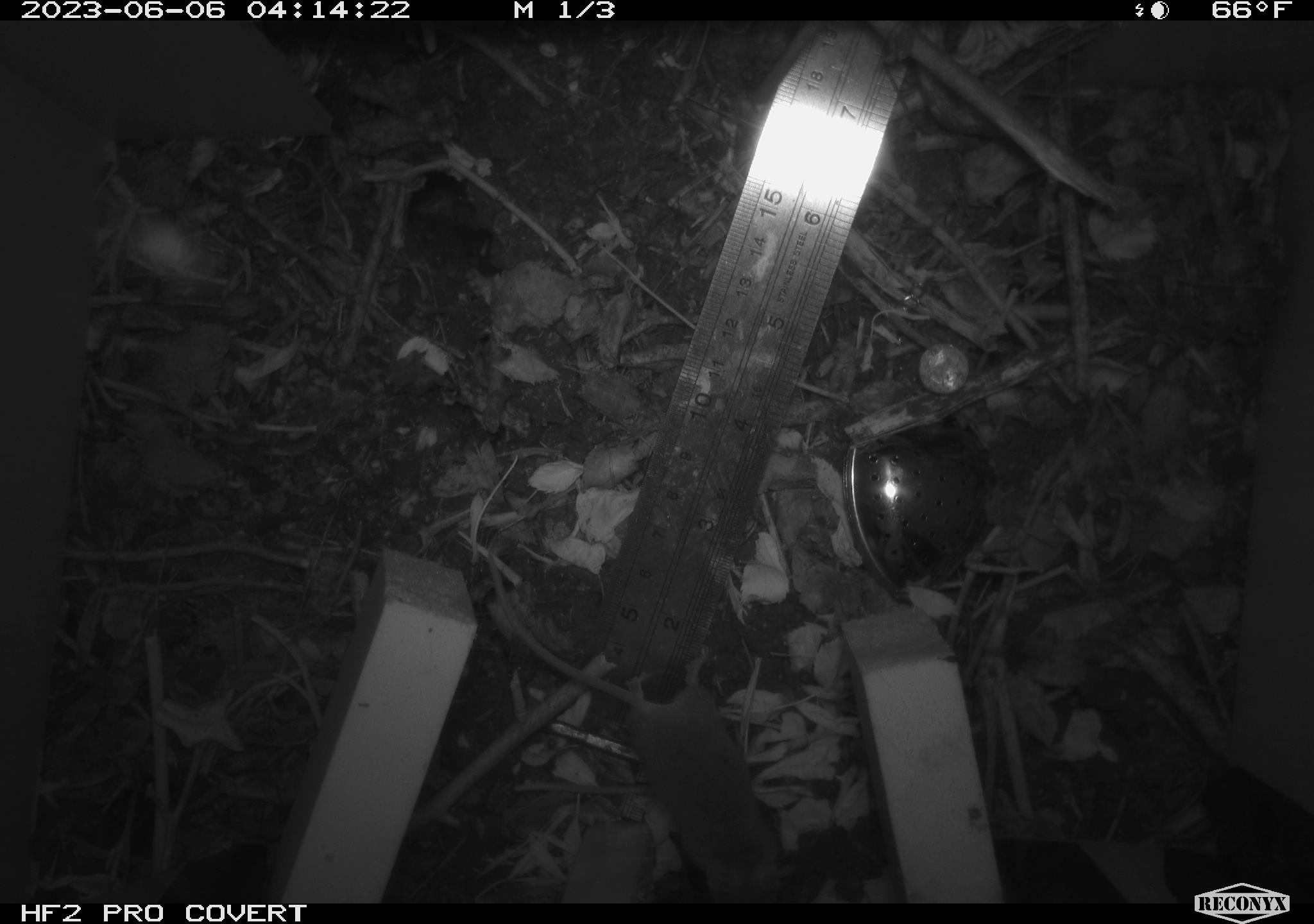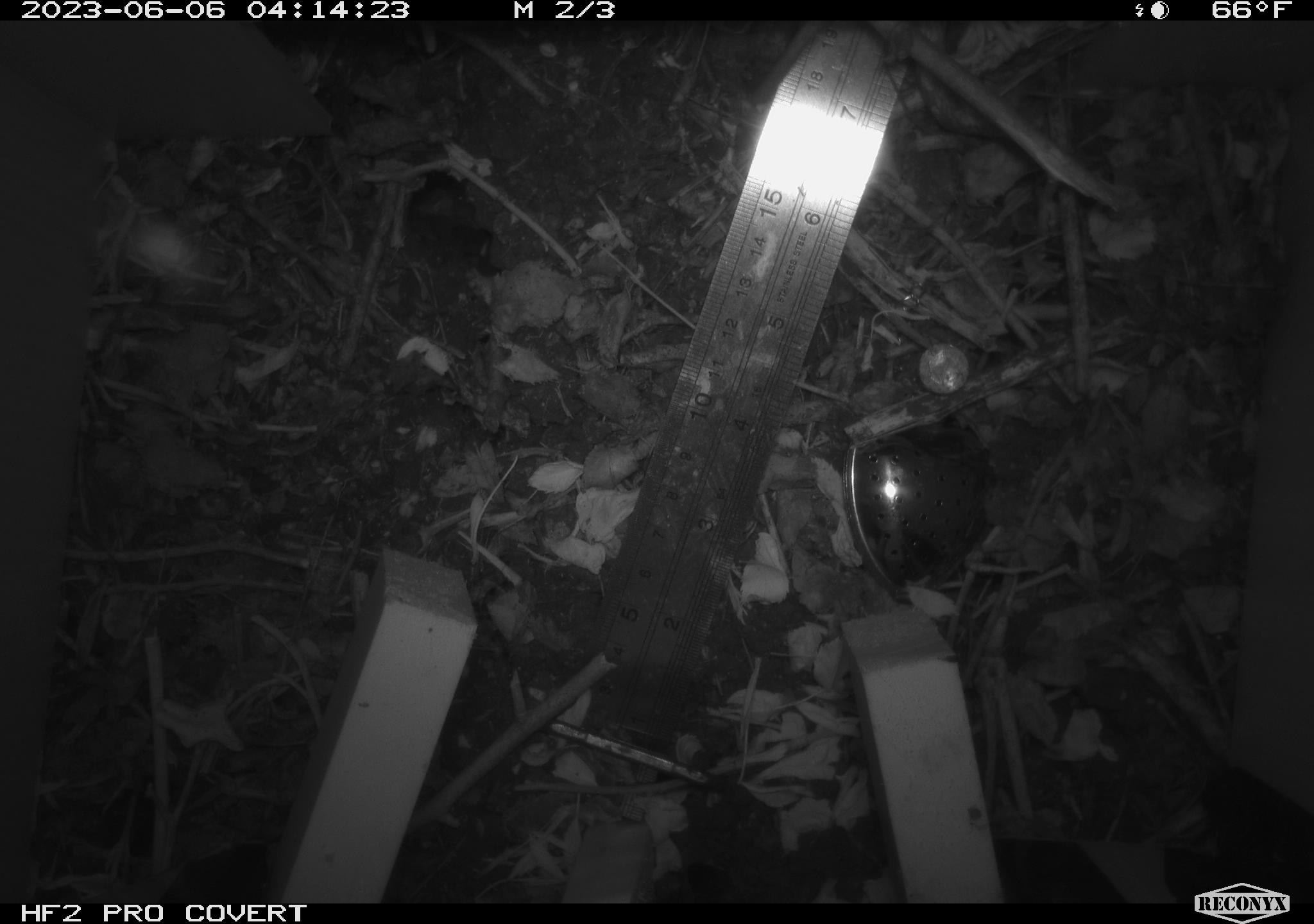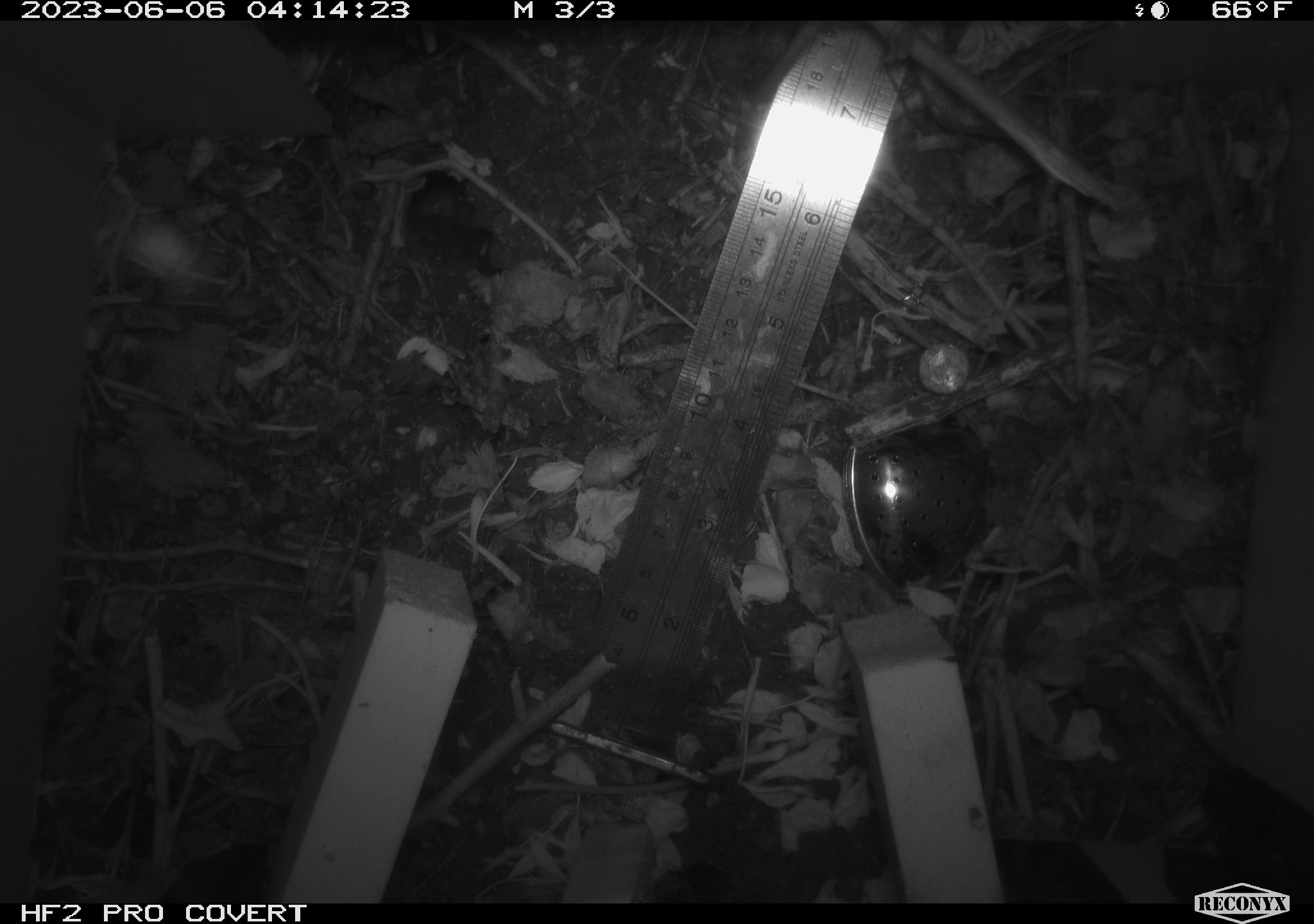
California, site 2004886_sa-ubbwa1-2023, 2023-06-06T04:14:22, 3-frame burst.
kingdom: Animalia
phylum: Chordata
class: Mammalia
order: Rodentia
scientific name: Rodentia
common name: rodent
Rodent (Rodentia).